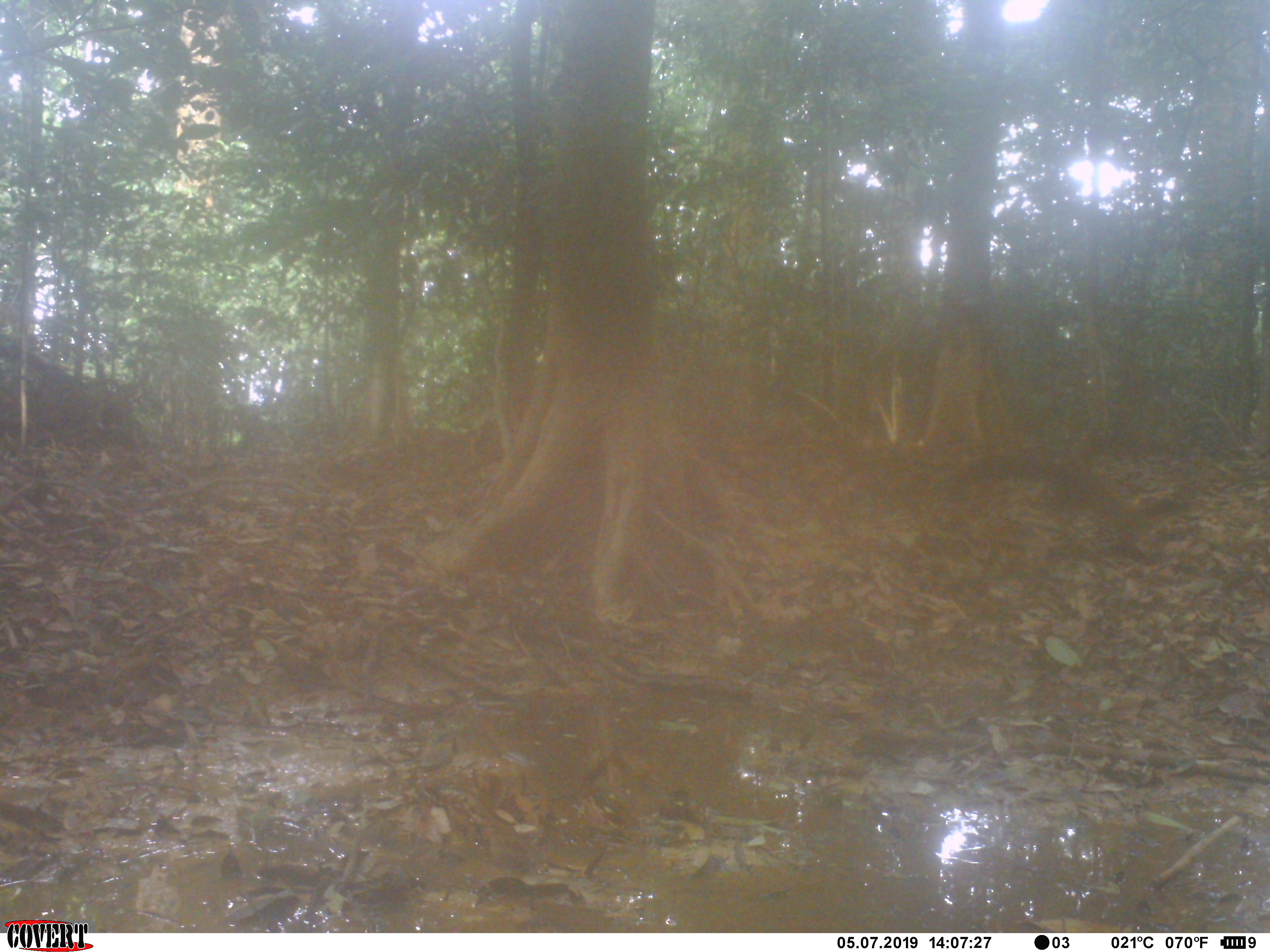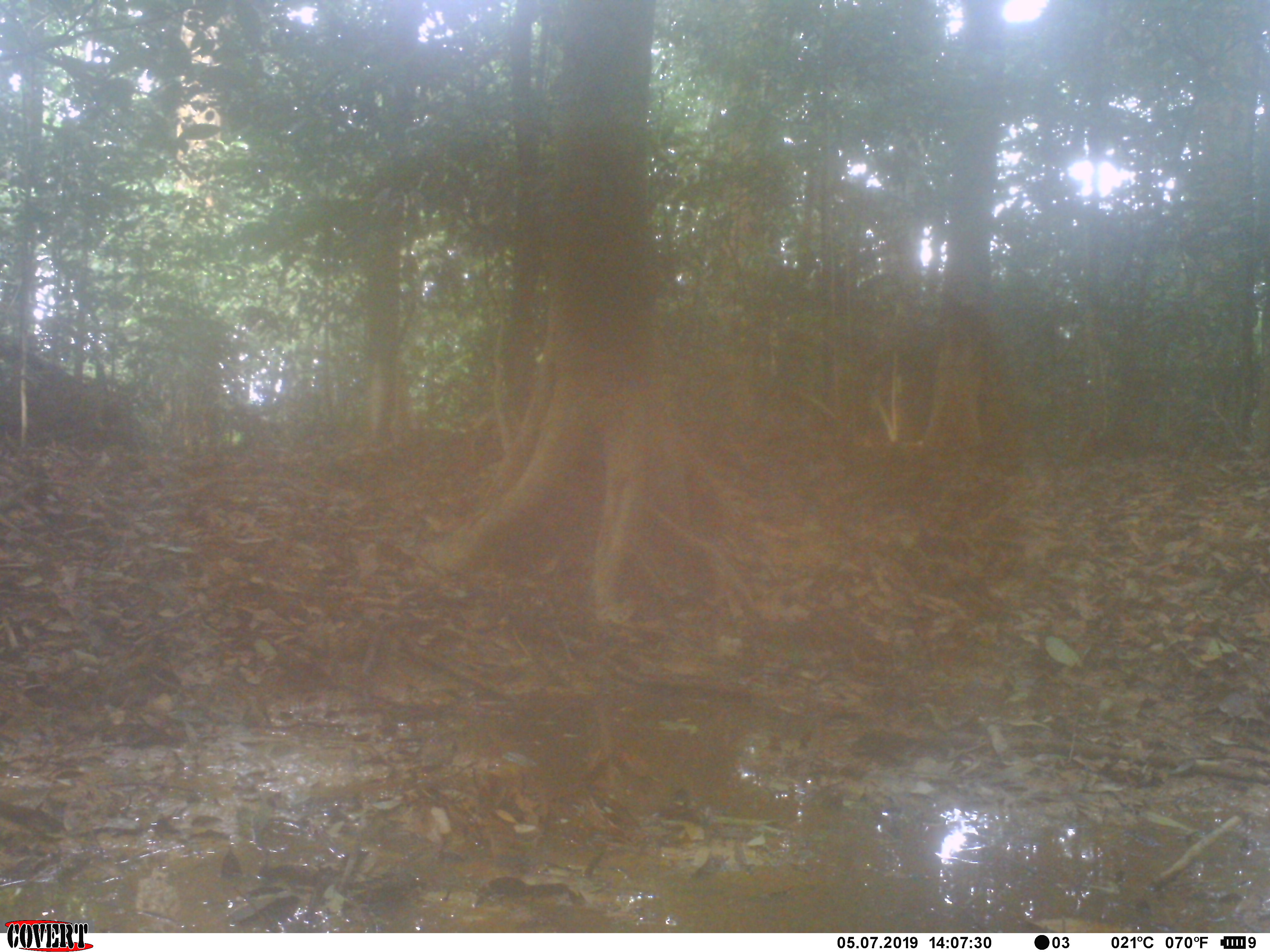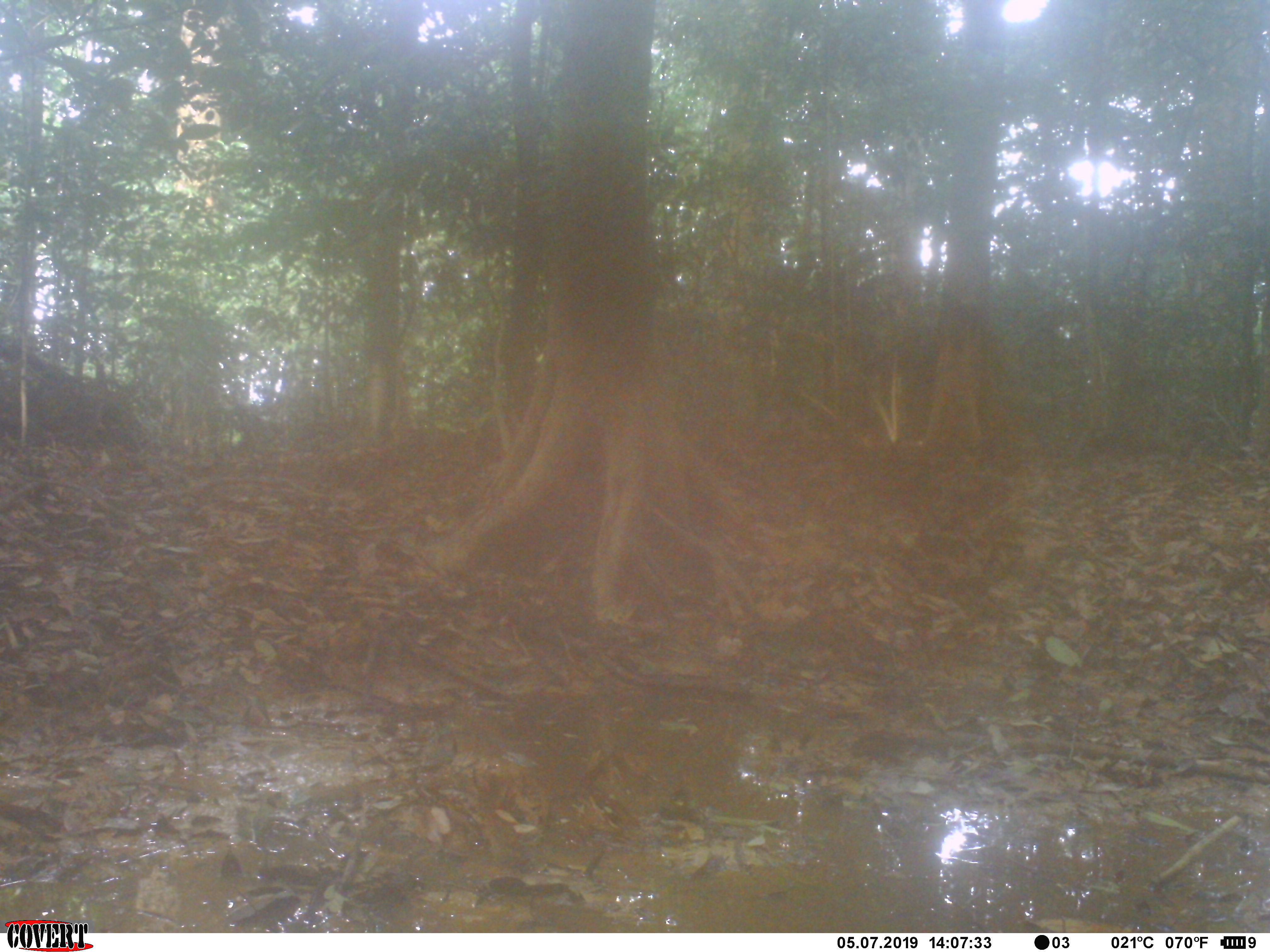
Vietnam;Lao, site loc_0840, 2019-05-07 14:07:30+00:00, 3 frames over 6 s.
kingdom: Animalia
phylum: Chordata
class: Mammalia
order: Carnivora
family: Mustelidae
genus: Martes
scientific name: Martes flavigula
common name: yellow-throated marten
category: yellow throated marten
Yellow throated marten (yellow-throated marten) (Martes flavigula). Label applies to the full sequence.